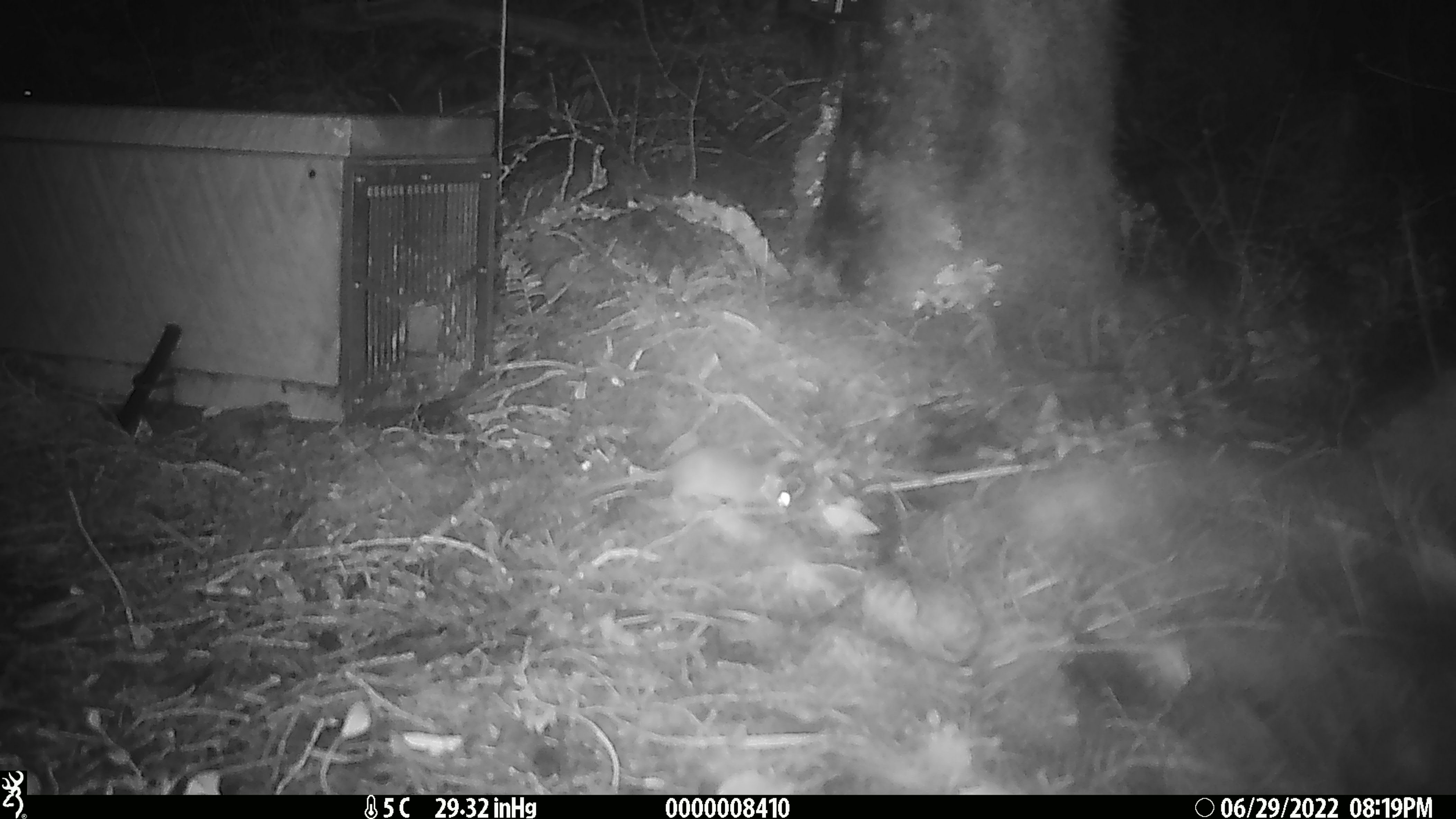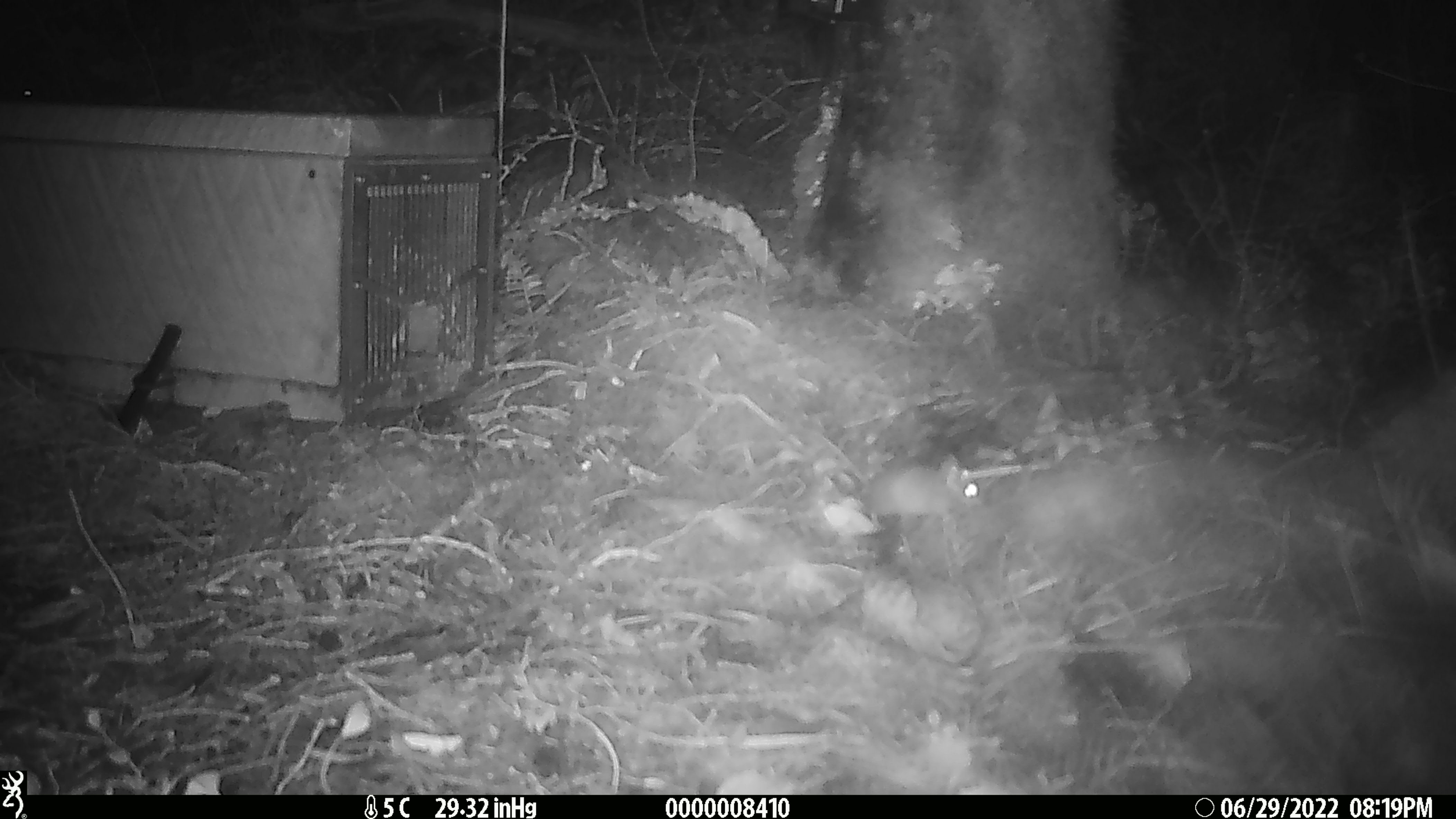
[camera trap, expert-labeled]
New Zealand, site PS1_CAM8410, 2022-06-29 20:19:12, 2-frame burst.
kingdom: Animalia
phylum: Chordata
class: Mammalia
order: Rodentia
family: Muridae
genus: Mus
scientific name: Mus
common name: mouse